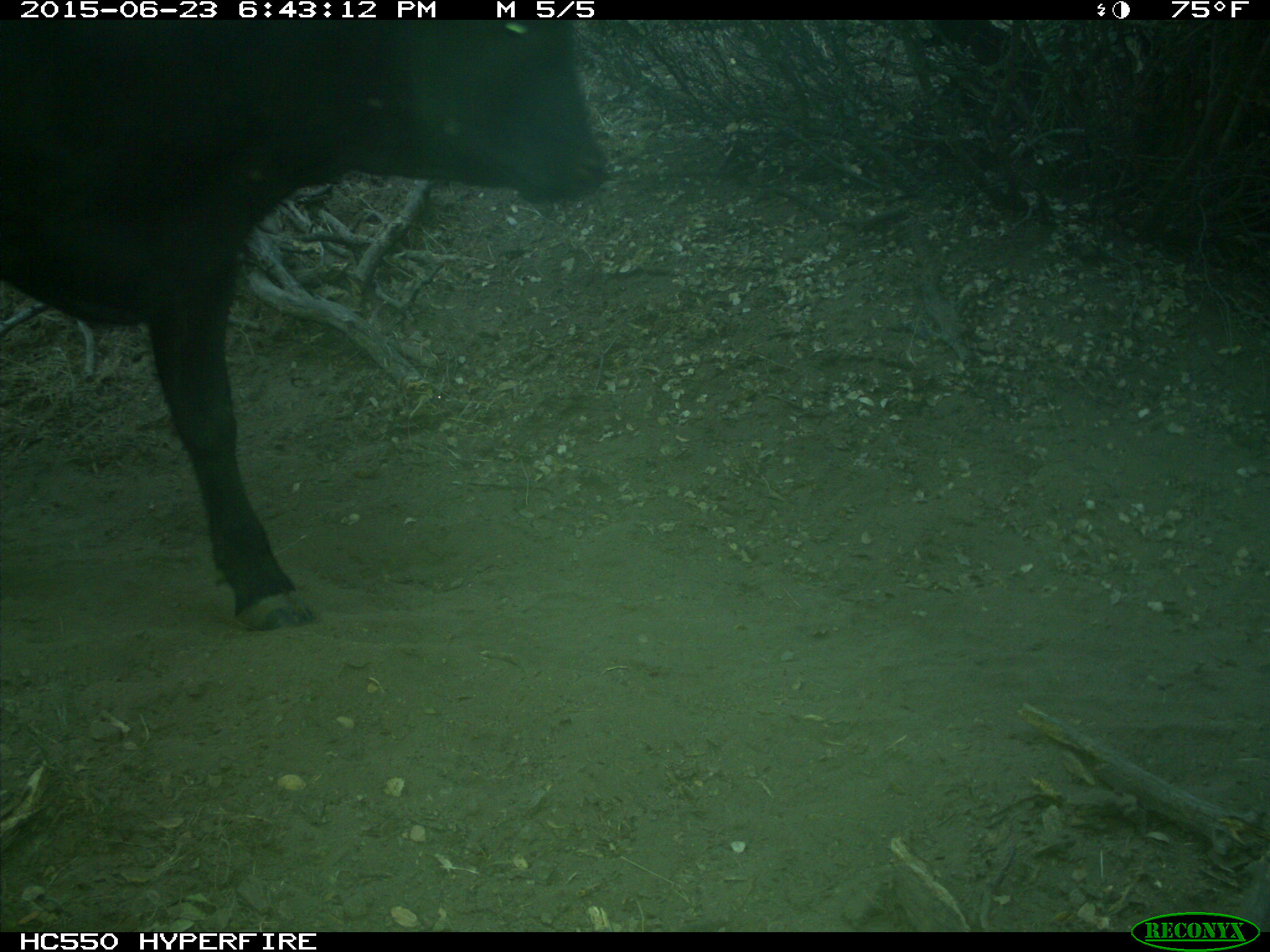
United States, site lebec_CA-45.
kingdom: Animalia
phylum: Chordata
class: Mammalia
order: Artiodactyla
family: Bovidae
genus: Bos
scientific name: Bos taurus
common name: domestic cow